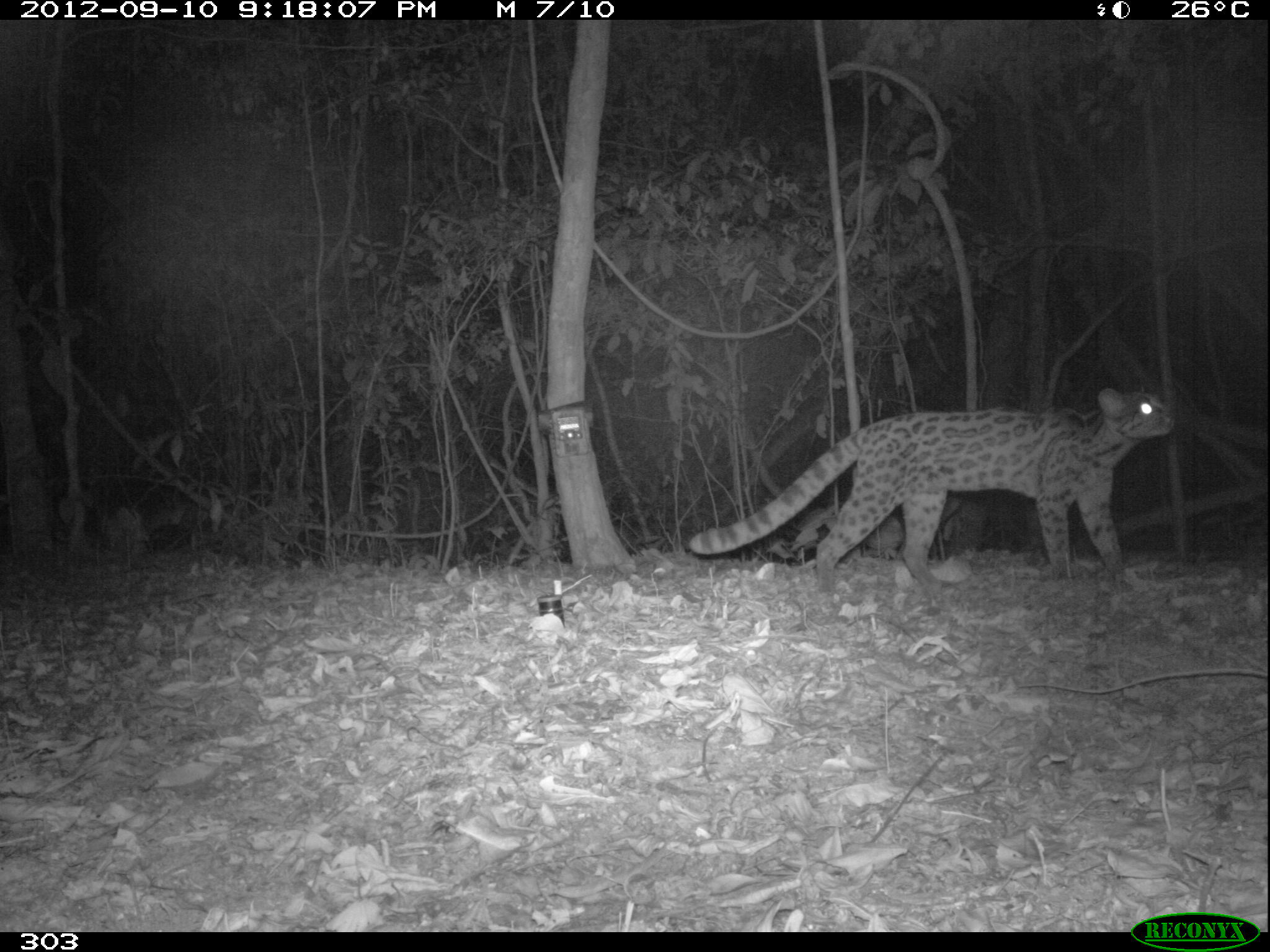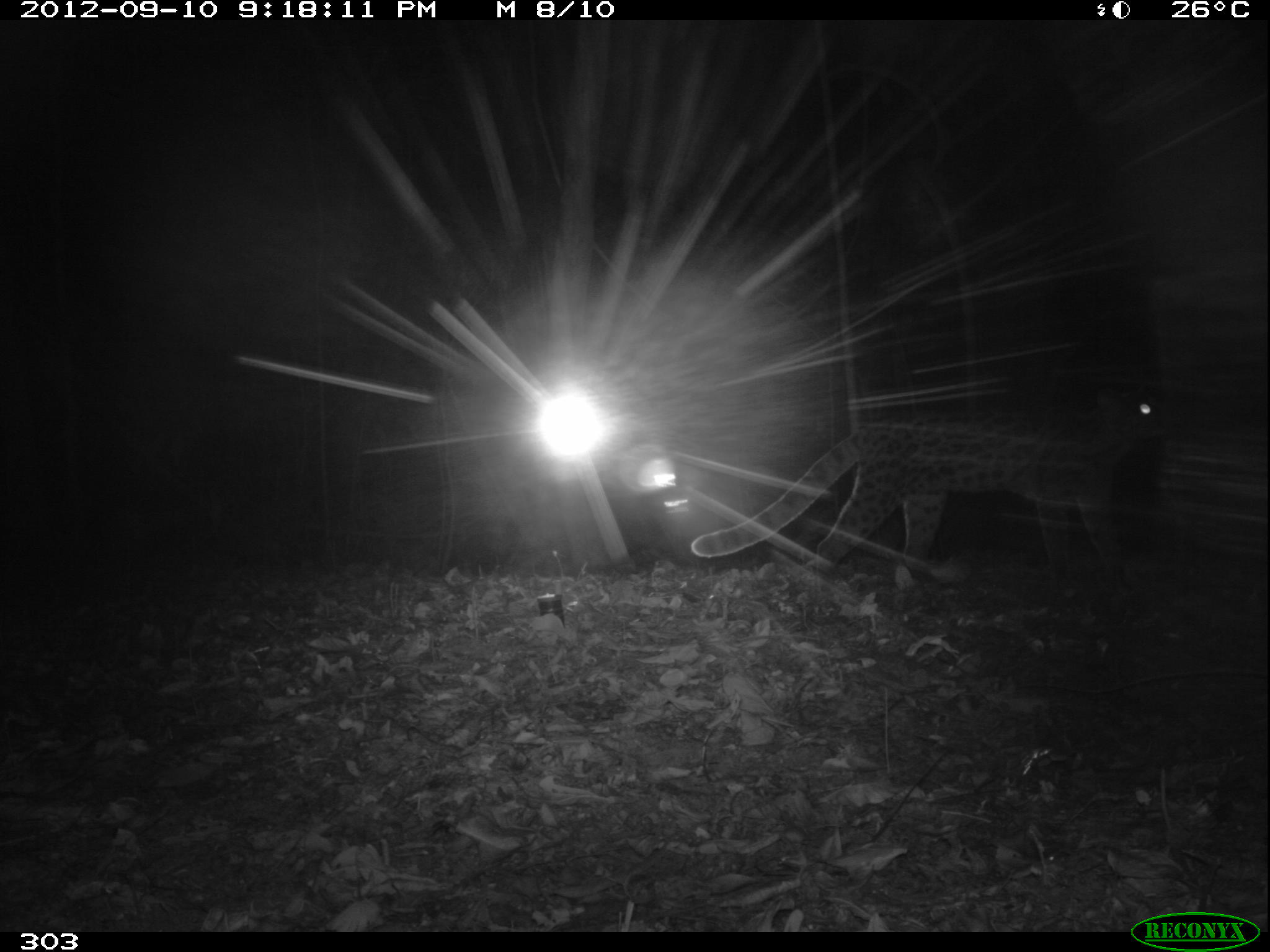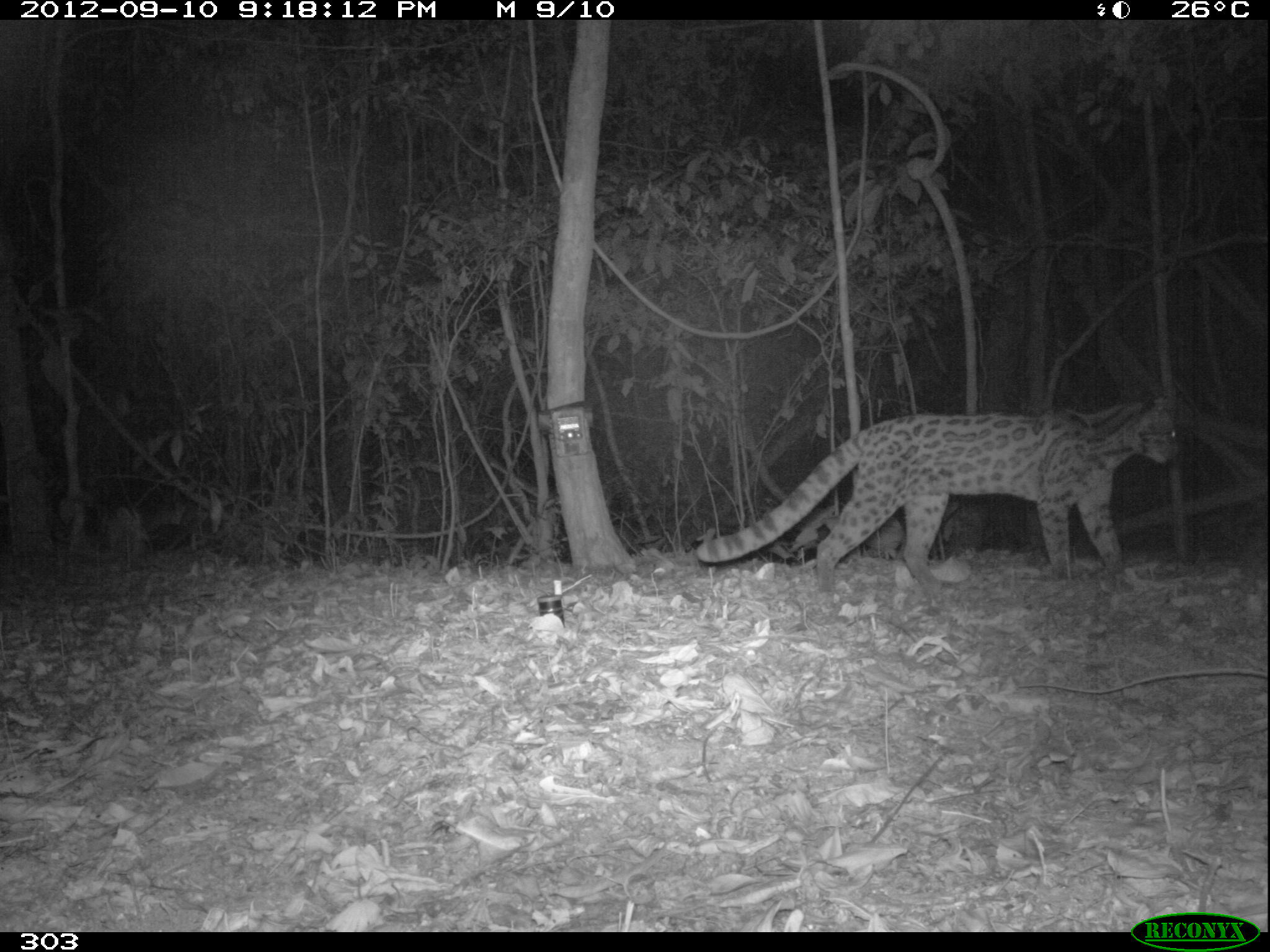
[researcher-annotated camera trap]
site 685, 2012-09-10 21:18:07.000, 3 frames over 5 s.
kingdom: Animalia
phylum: Chordata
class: Mammalia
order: Carnivora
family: Felidae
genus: Leopardus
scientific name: Leopardus wiedii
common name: margay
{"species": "Leopardus wiedii (margay)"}